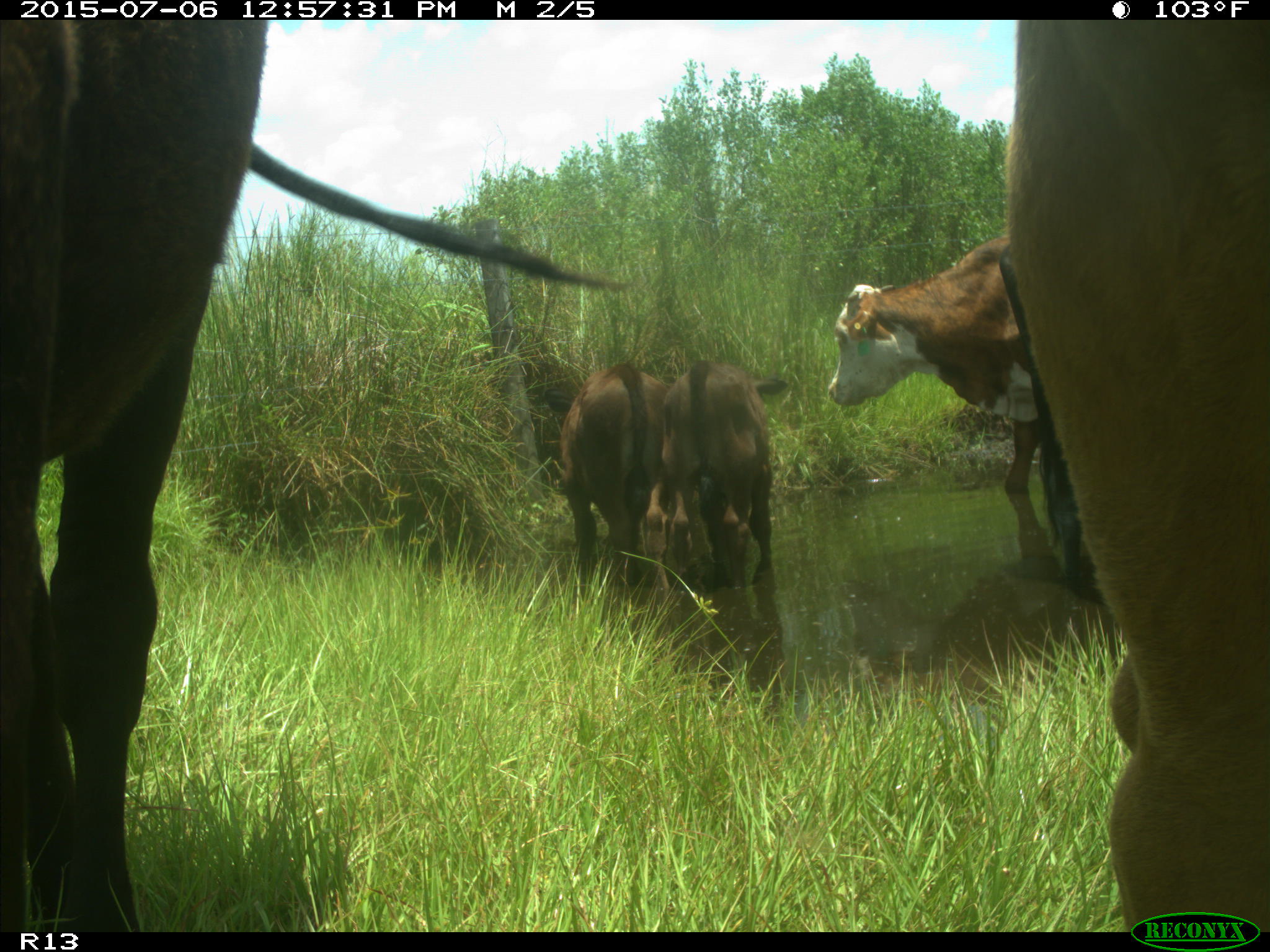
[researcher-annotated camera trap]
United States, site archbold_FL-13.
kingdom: Animalia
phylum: Chordata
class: Mammalia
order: Artiodactyla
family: Bovidae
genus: Bos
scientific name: Bos taurus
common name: domestic cow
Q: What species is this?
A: Bos taurus (domestic cow).